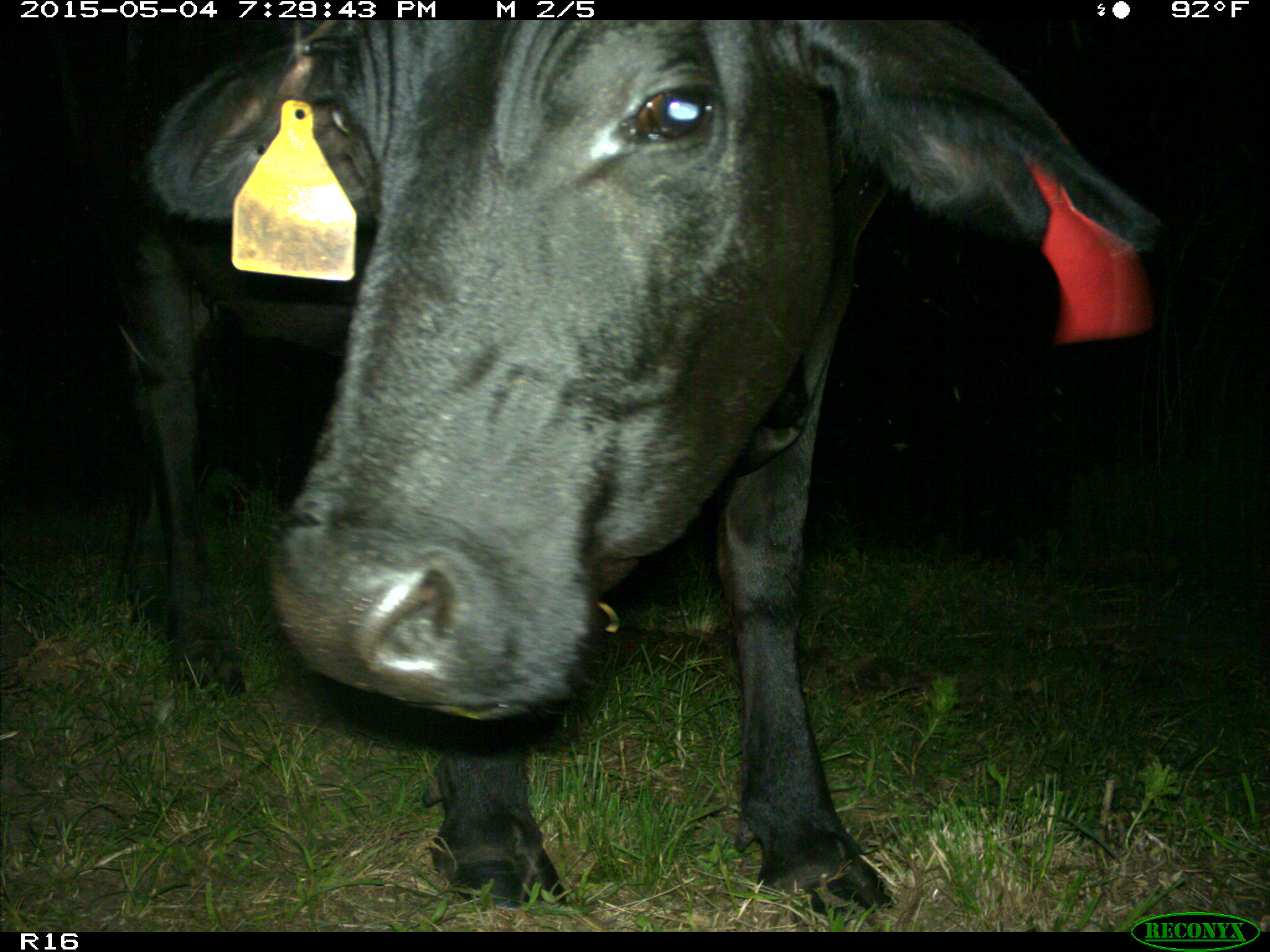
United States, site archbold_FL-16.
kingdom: Animalia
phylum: Chordata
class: Mammalia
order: Artiodactyla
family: Bovidae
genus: Bos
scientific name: Bos taurus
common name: domestic cow